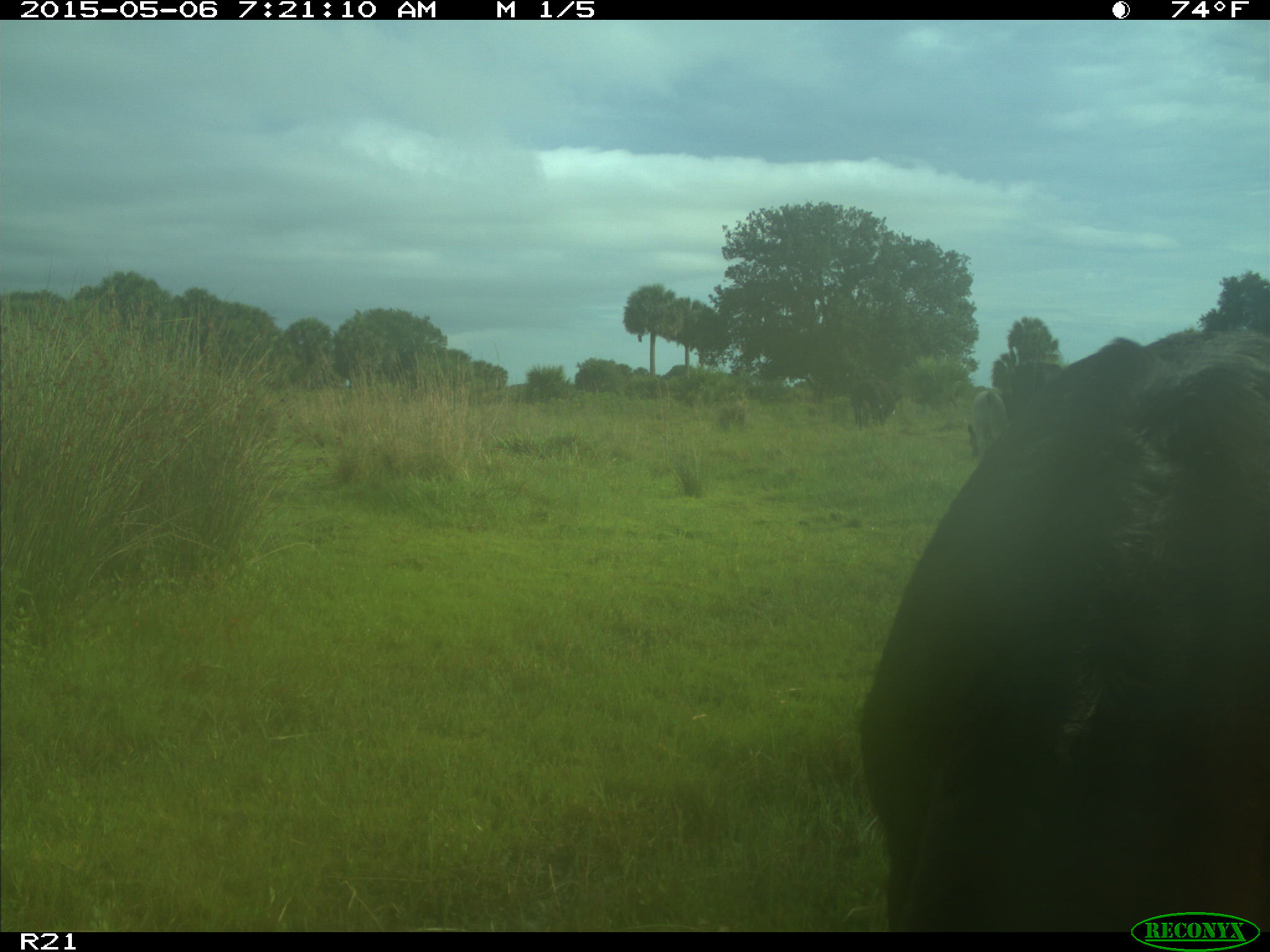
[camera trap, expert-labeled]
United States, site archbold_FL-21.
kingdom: Animalia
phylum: Chordata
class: Mammalia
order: Artiodactyla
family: Bovidae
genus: Bos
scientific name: Bos taurus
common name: domestic cow